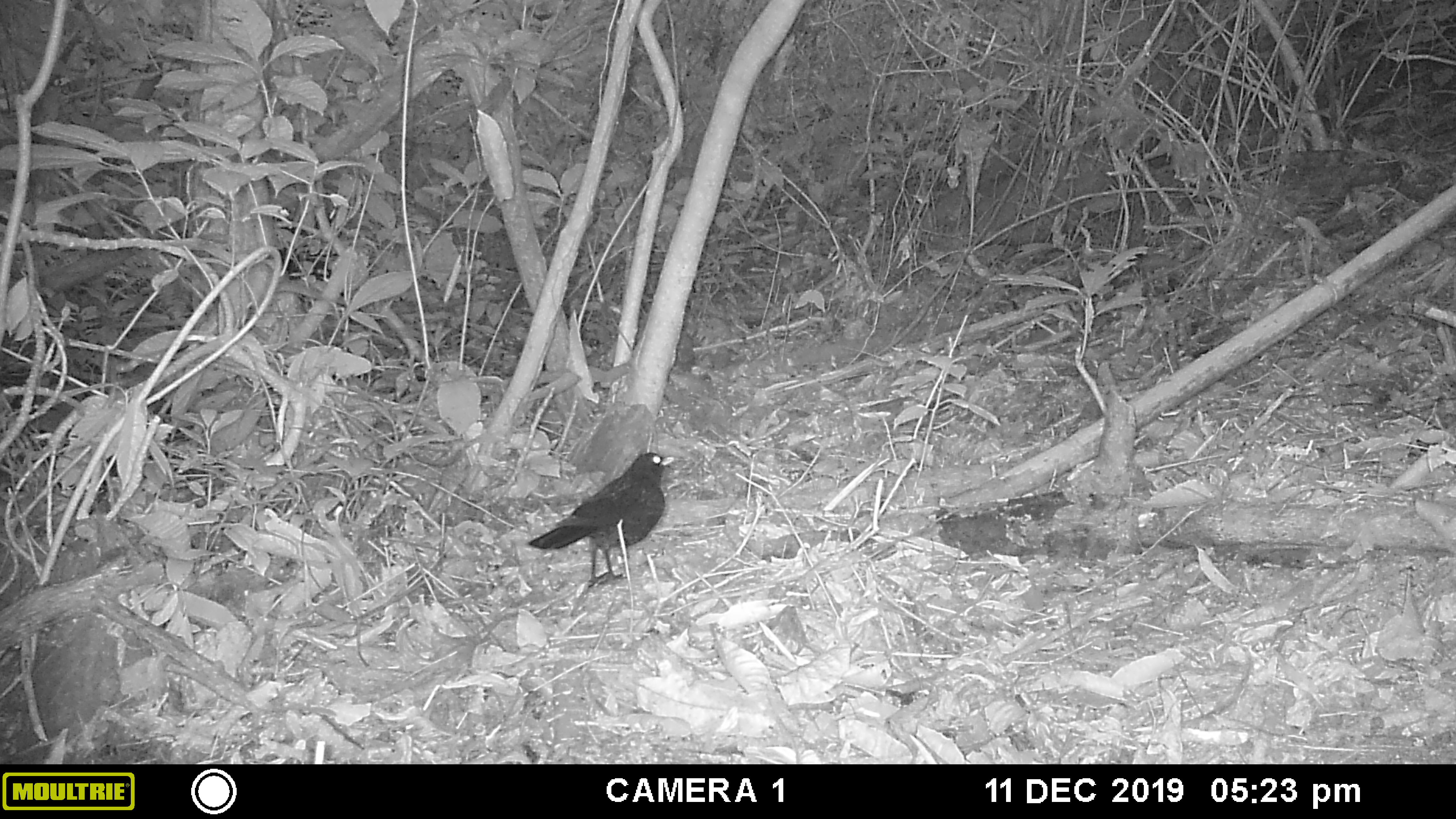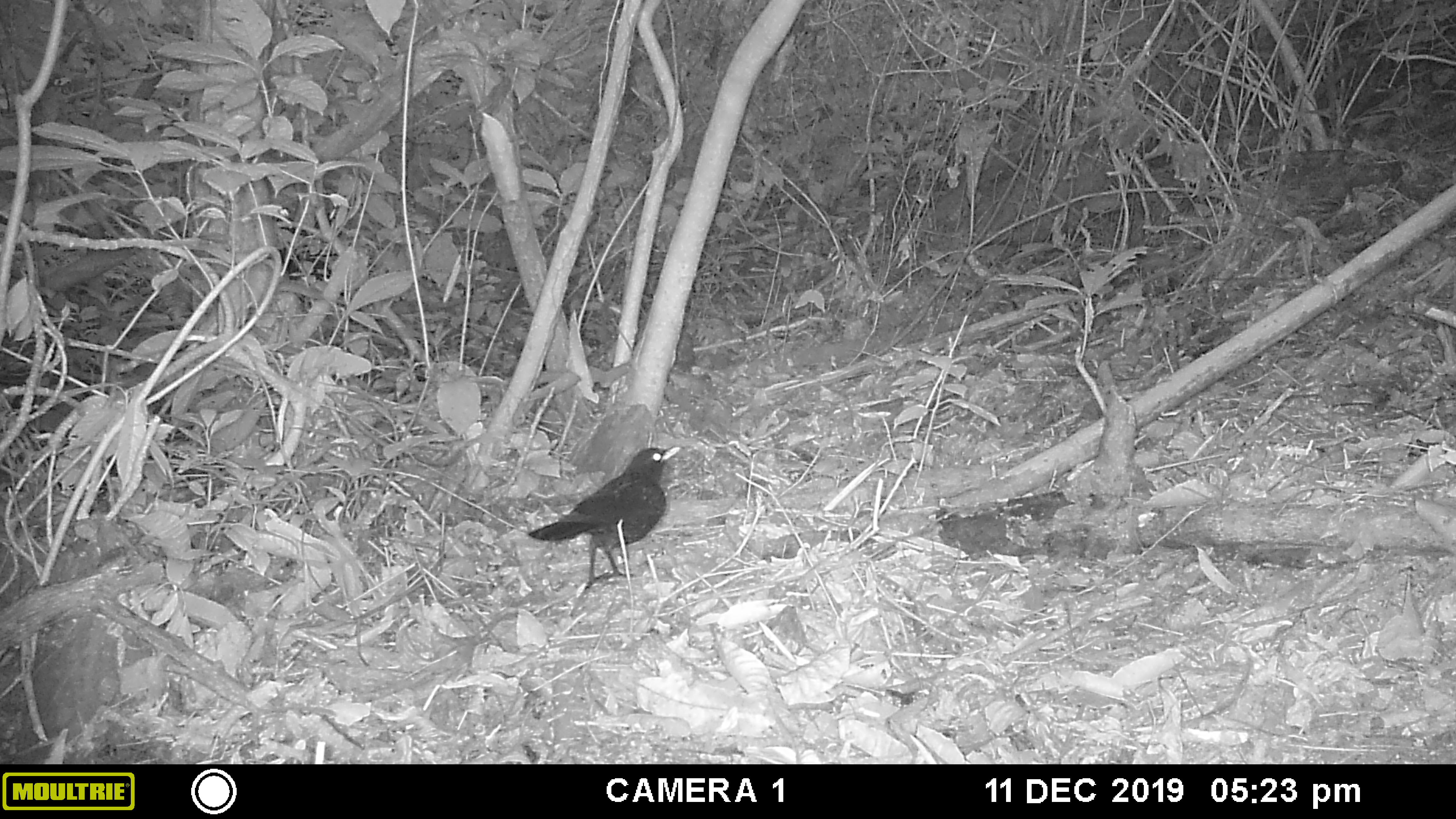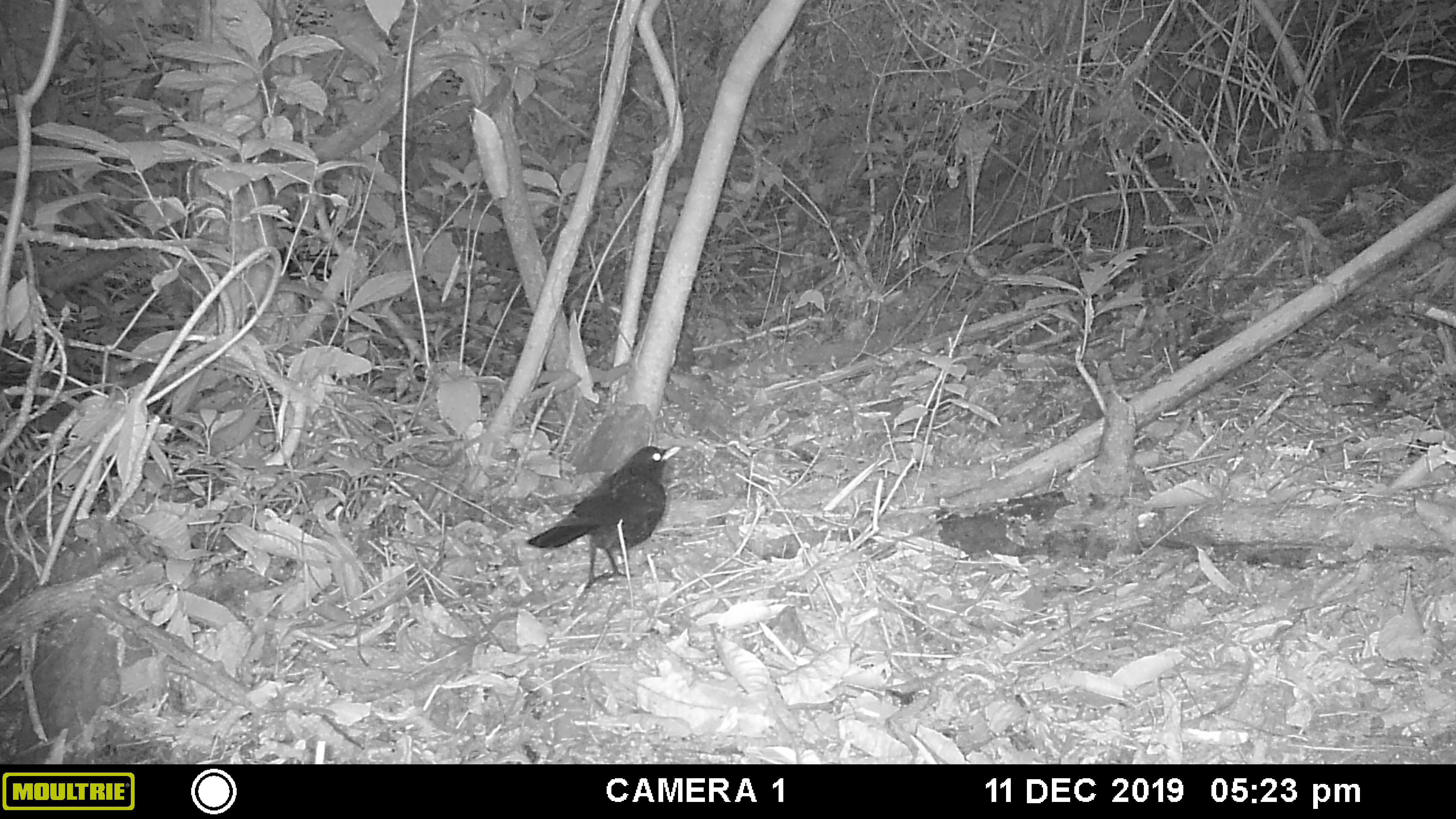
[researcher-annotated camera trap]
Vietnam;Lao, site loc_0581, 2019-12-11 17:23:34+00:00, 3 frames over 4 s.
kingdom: Animalia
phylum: Chordata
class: Aves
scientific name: Aves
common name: bird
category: unidentified bird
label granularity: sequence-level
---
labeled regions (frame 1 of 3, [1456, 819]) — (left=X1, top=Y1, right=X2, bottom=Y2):
unidentified bird: (left=527, top=451, right=677, bottom=588)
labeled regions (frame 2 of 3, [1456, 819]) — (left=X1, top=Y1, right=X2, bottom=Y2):
unidentified bird: (left=527, top=446, right=680, bottom=591)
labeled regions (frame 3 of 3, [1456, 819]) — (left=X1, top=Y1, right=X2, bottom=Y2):
unidentified bird: (left=525, top=445, right=680, bottom=591)